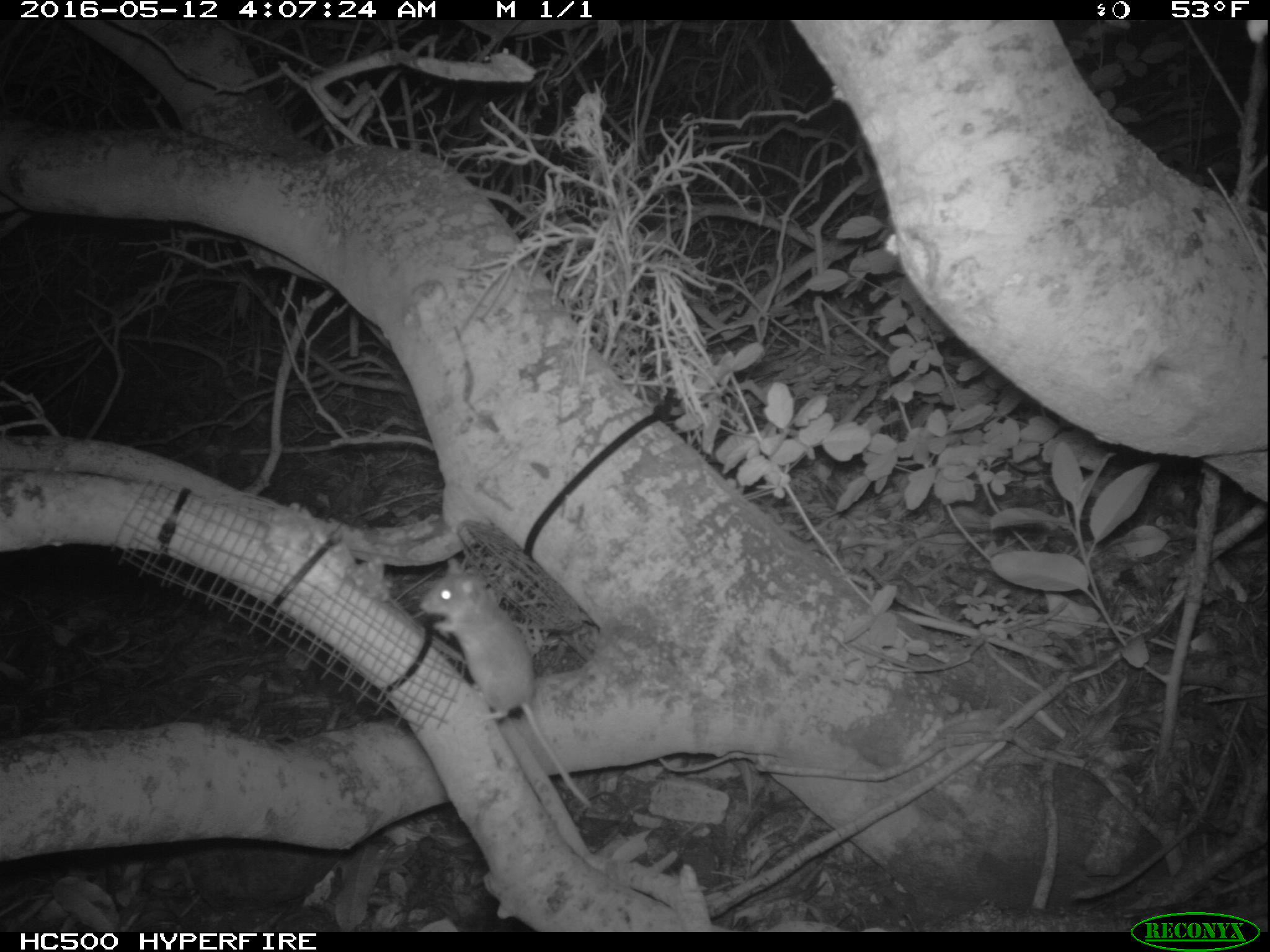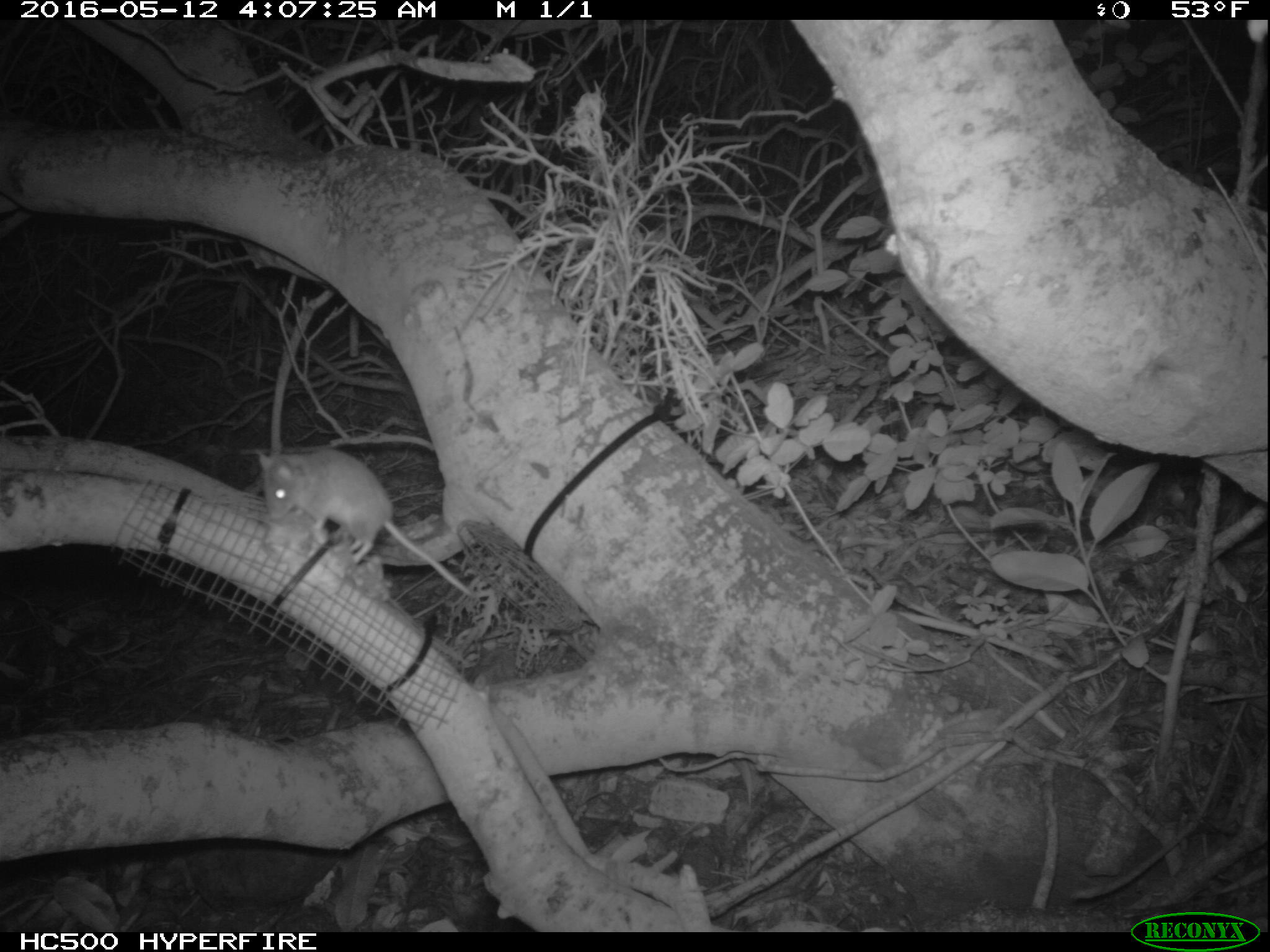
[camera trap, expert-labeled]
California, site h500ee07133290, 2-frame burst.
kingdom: Animalia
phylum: Chordata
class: Mammalia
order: Rodentia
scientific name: Rodentia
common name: rodent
Rodent (Rodentia).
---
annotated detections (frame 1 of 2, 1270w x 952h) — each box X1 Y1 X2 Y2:
rodent: 419 557 595 810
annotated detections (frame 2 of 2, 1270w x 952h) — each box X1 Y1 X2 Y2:
rodent: 259 449 475 597